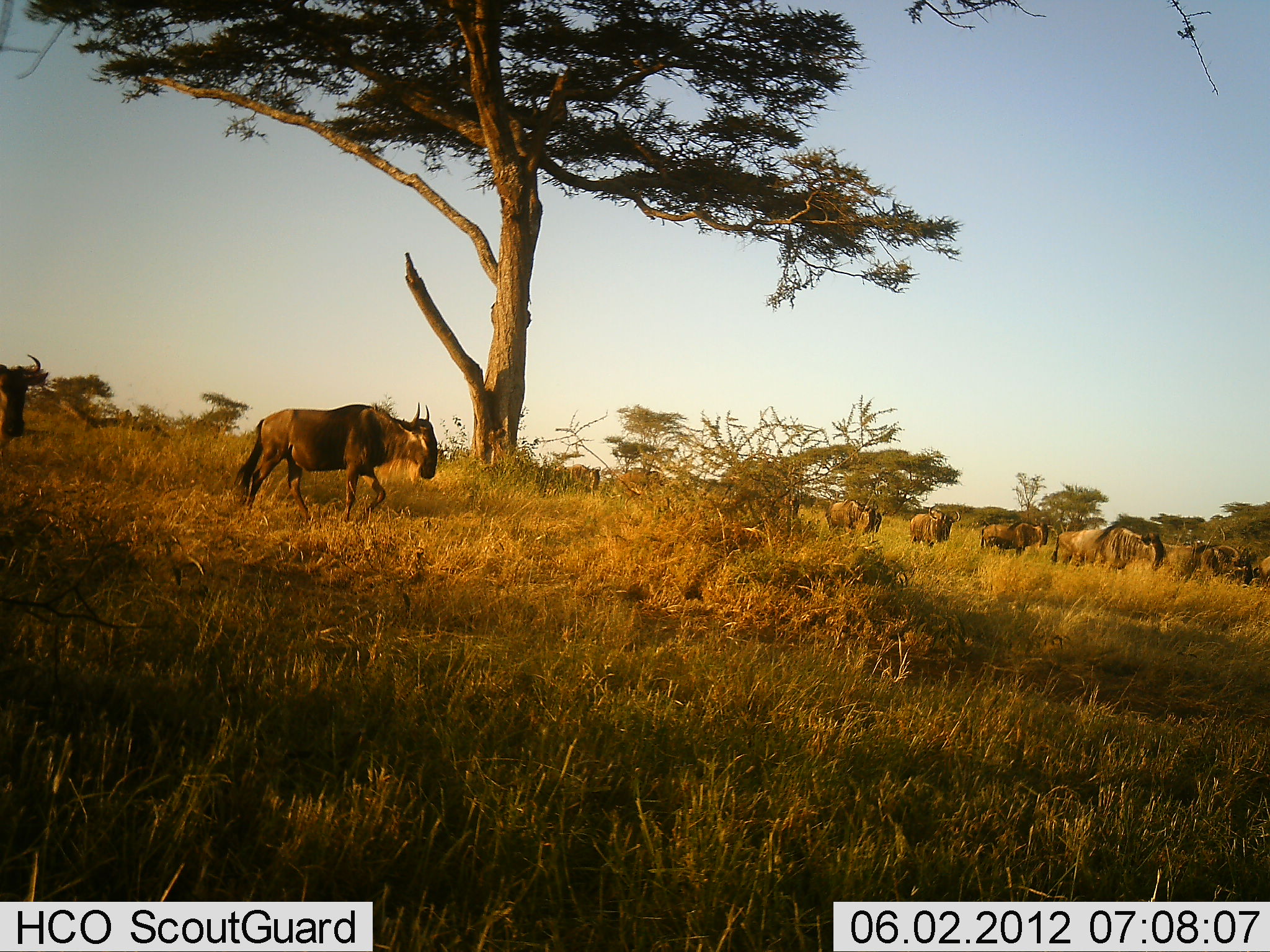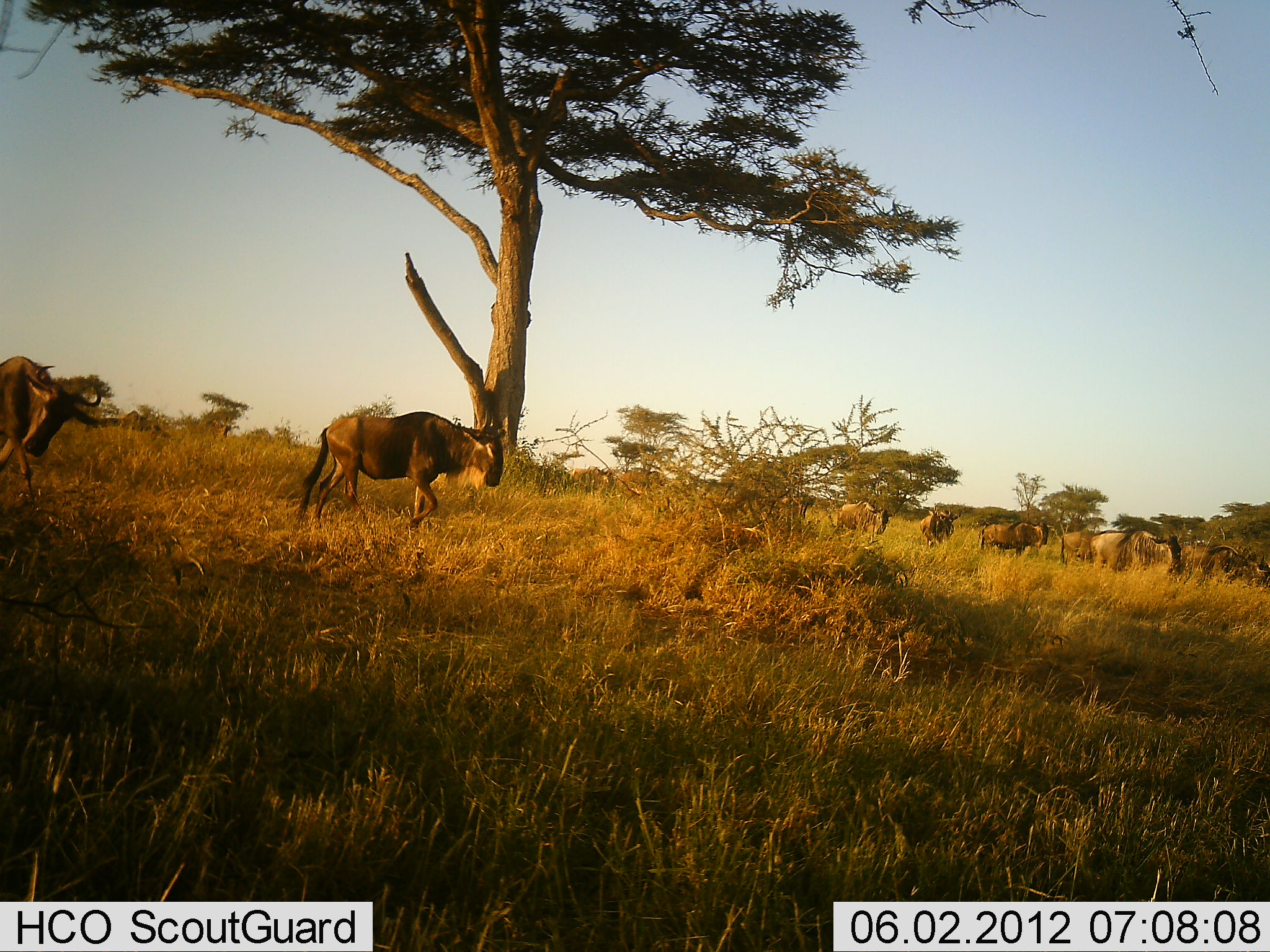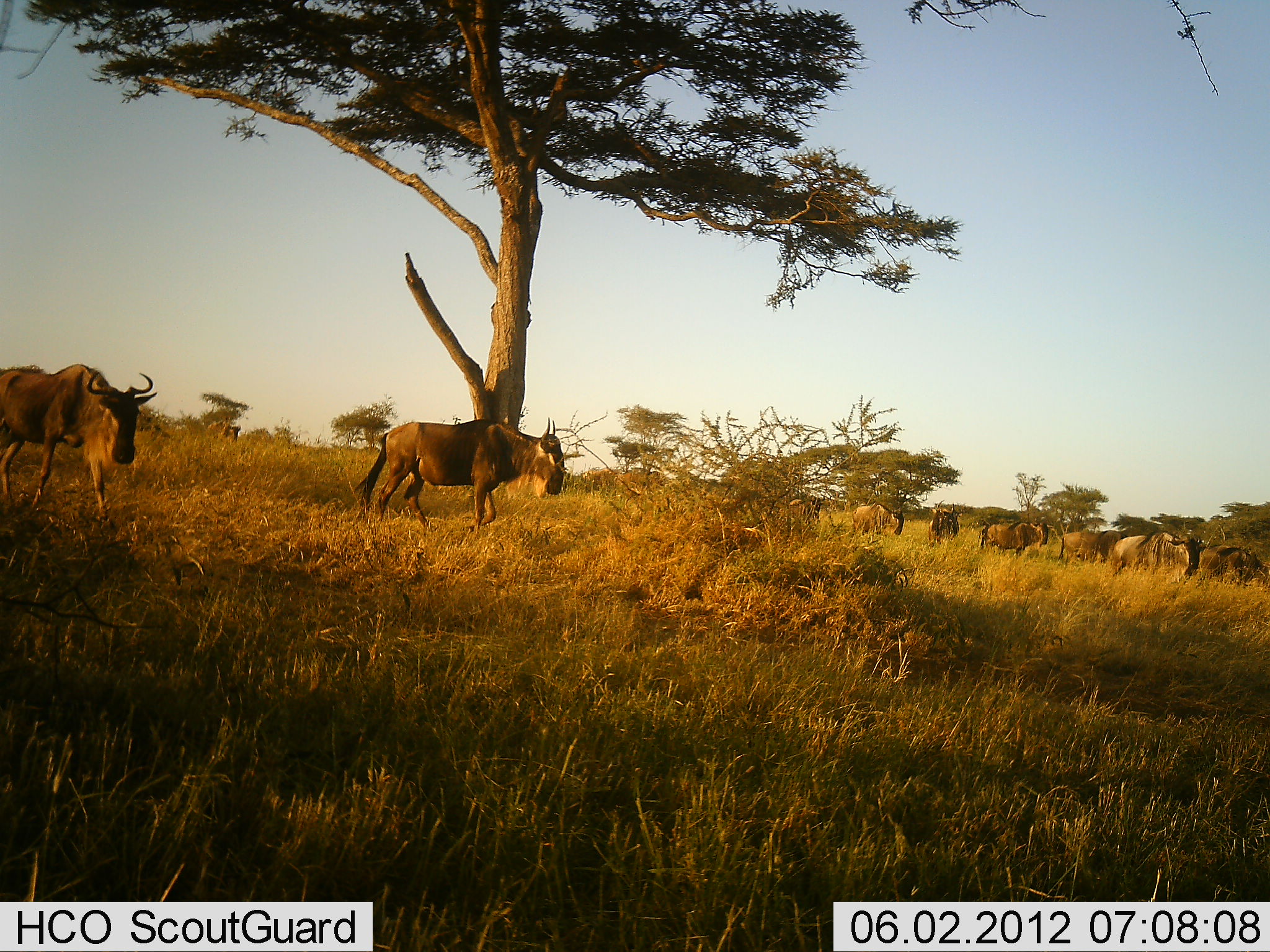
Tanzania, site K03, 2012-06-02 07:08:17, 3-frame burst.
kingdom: Animalia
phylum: Chordata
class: Mammalia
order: Artiodactyla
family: Bovidae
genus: Connochaetes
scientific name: Connochaetes taurinus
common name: blue wildebeest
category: wildebeest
Wildebeest (blue wildebeest) (Connochaetes taurinus), count 11-50. Behavior (volunteer vote fractions): standing 30%, resting 0%, moving 100%, interacting 0%. Young present (vote fraction): 0%. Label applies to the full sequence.